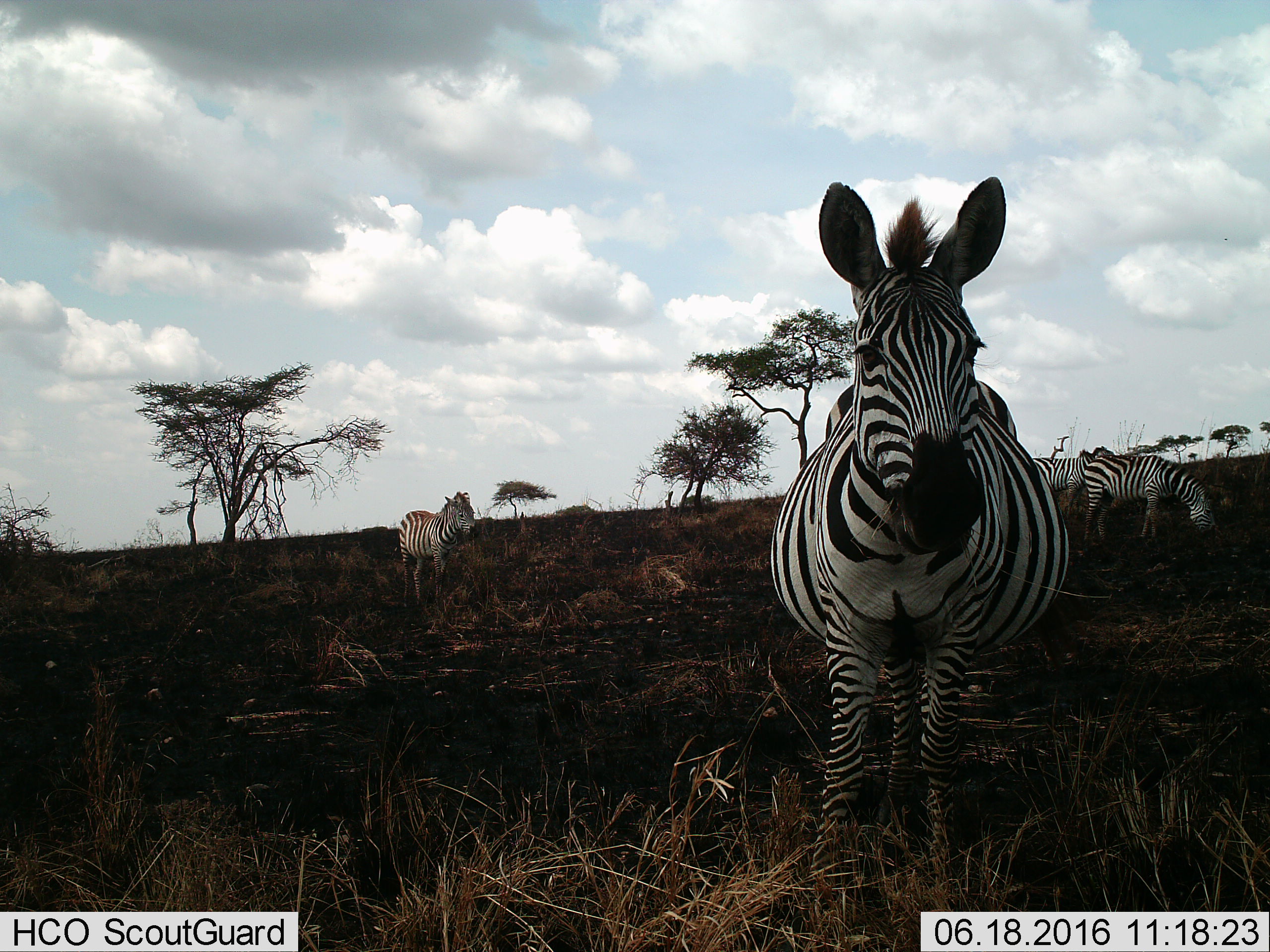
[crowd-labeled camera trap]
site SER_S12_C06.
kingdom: Animalia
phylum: Chordata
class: Mammalia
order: Perissodactyla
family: Equidae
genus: Equus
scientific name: Equus quagga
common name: plains zebra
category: zebraplains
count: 4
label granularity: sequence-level